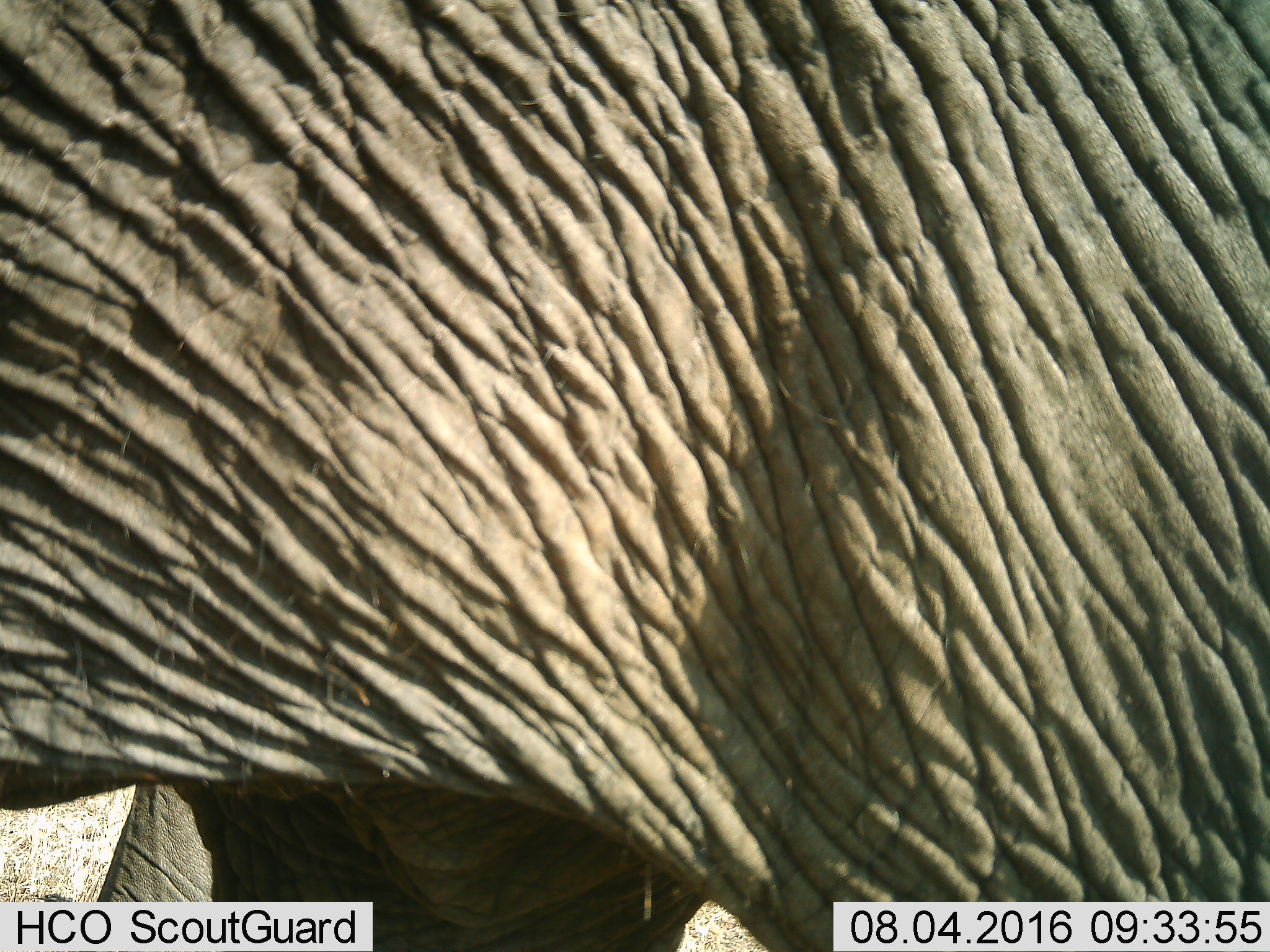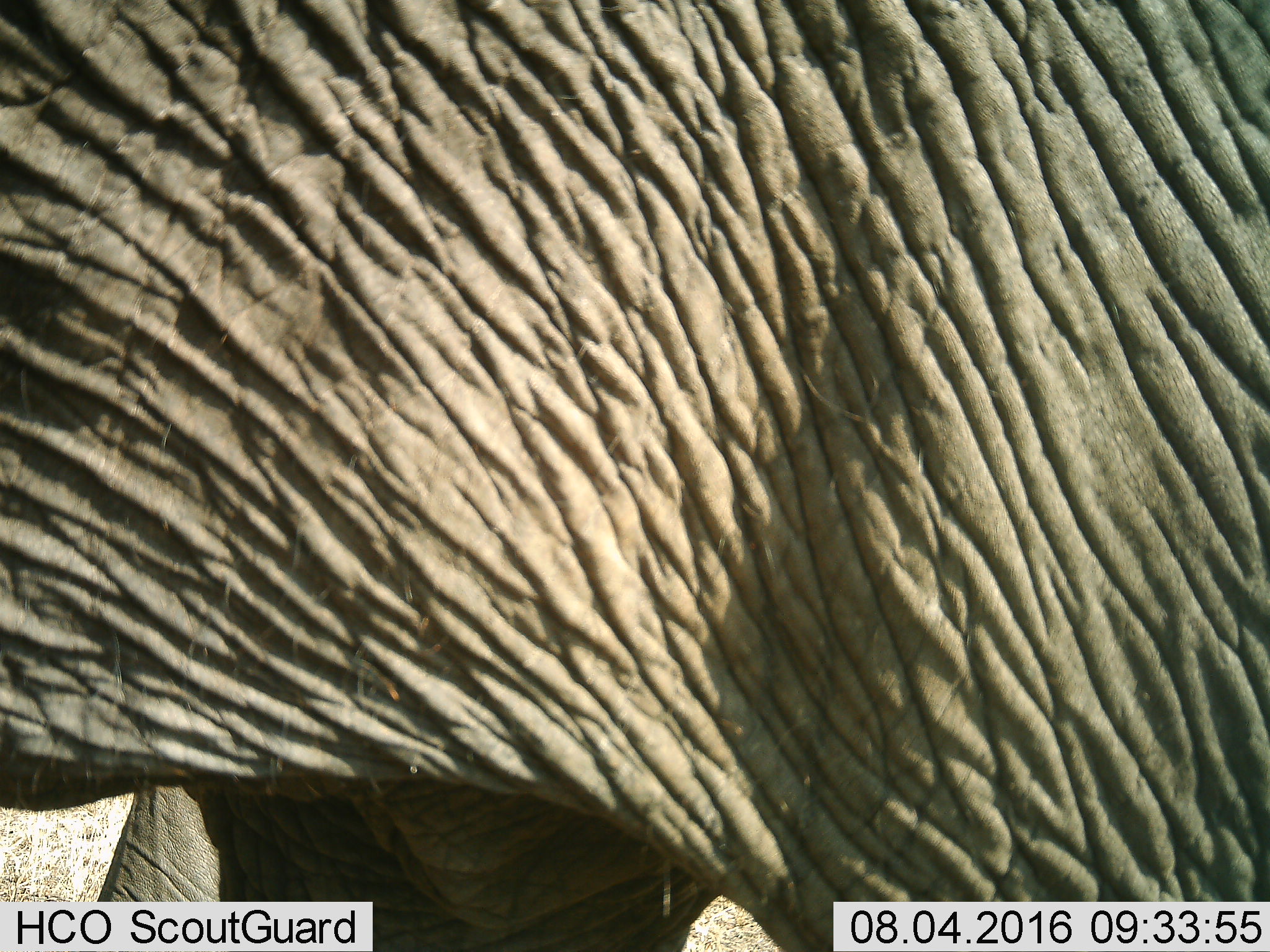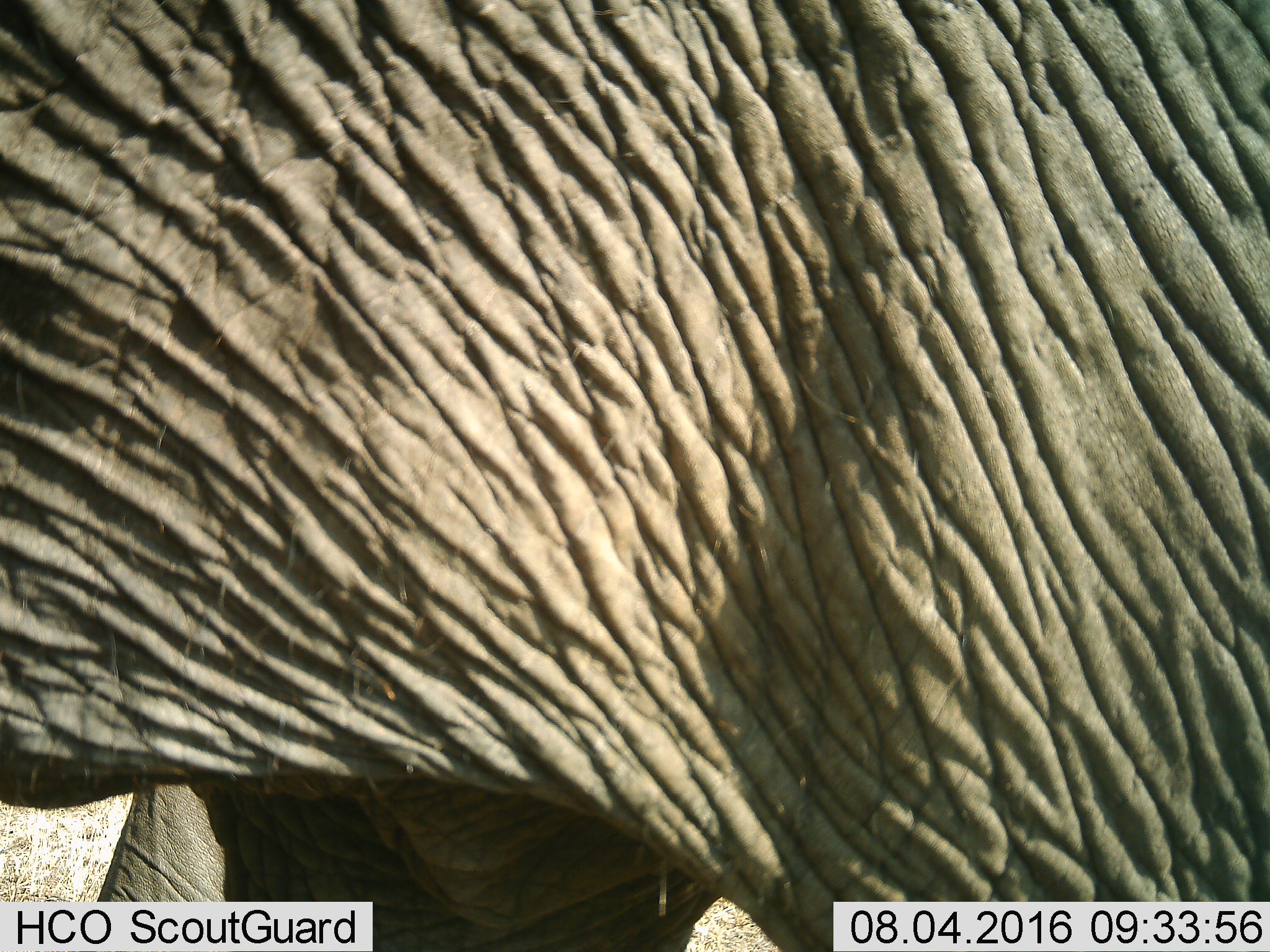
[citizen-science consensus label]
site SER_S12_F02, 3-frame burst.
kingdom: Animalia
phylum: Chordata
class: Mammalia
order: Proboscidea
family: Elephantidae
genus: Loxodonta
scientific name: Loxodonta africana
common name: african bush elephant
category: elephant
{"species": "elephant (african bush elephant) (Loxodonta africana)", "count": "1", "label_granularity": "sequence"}